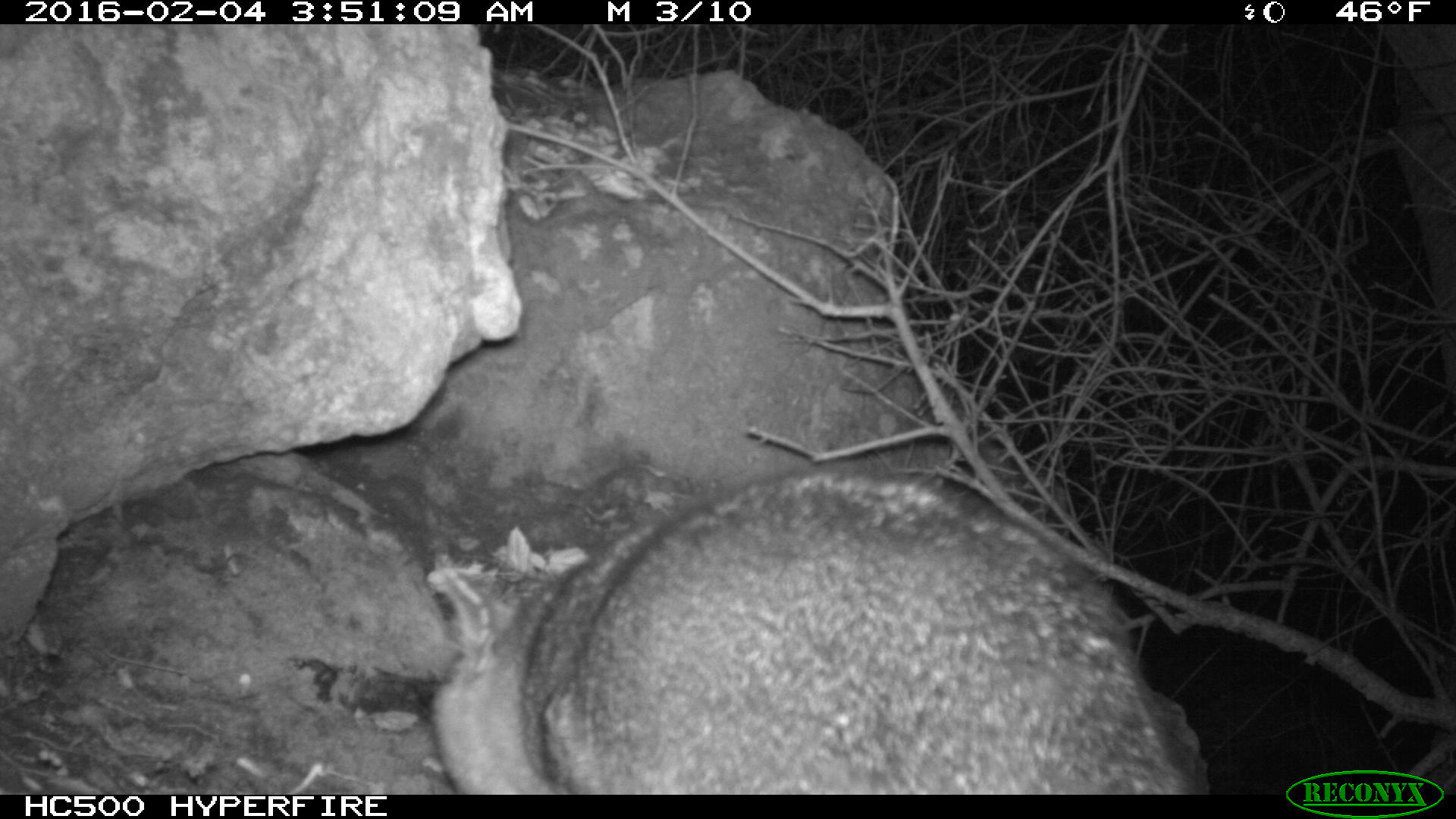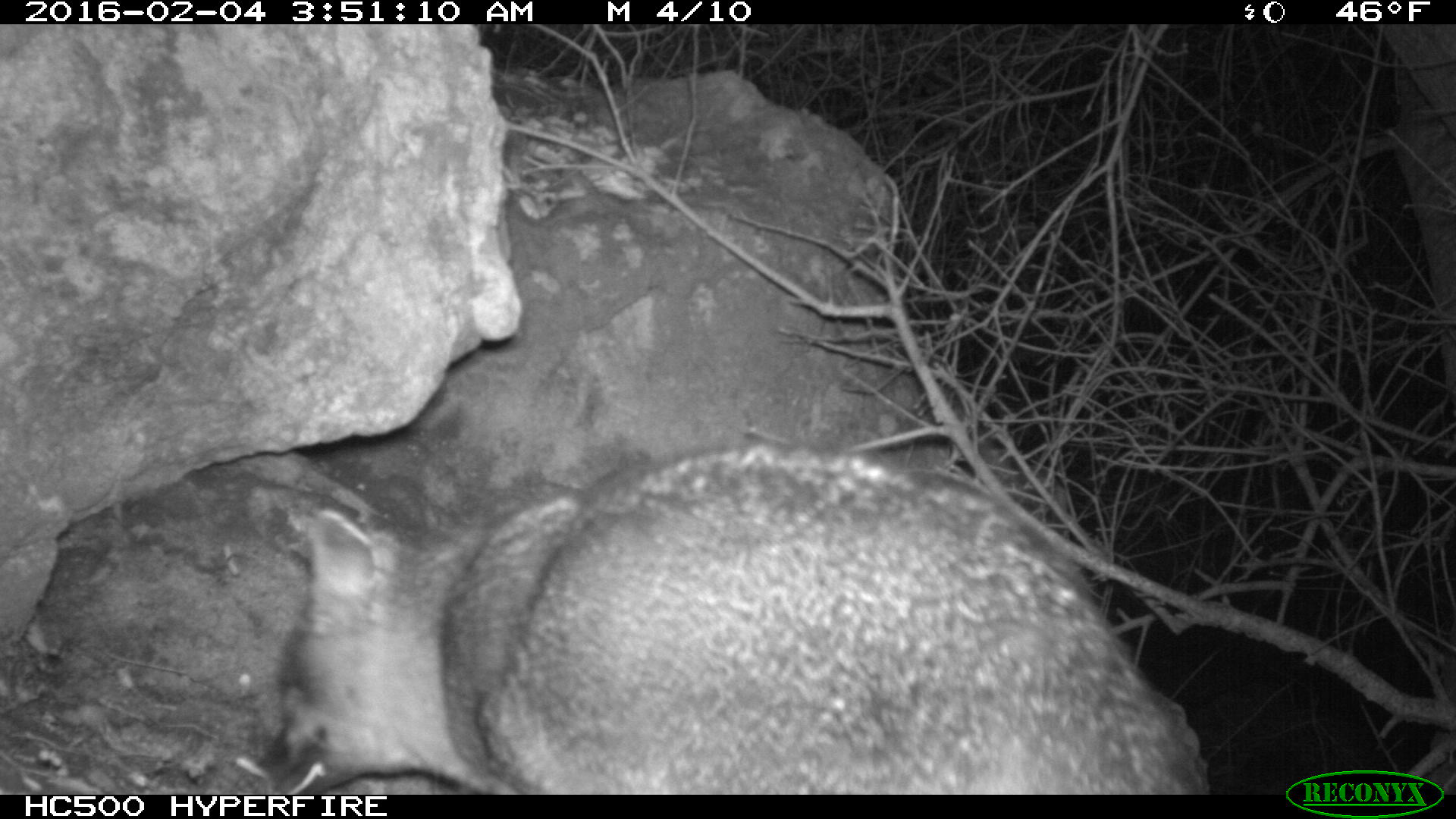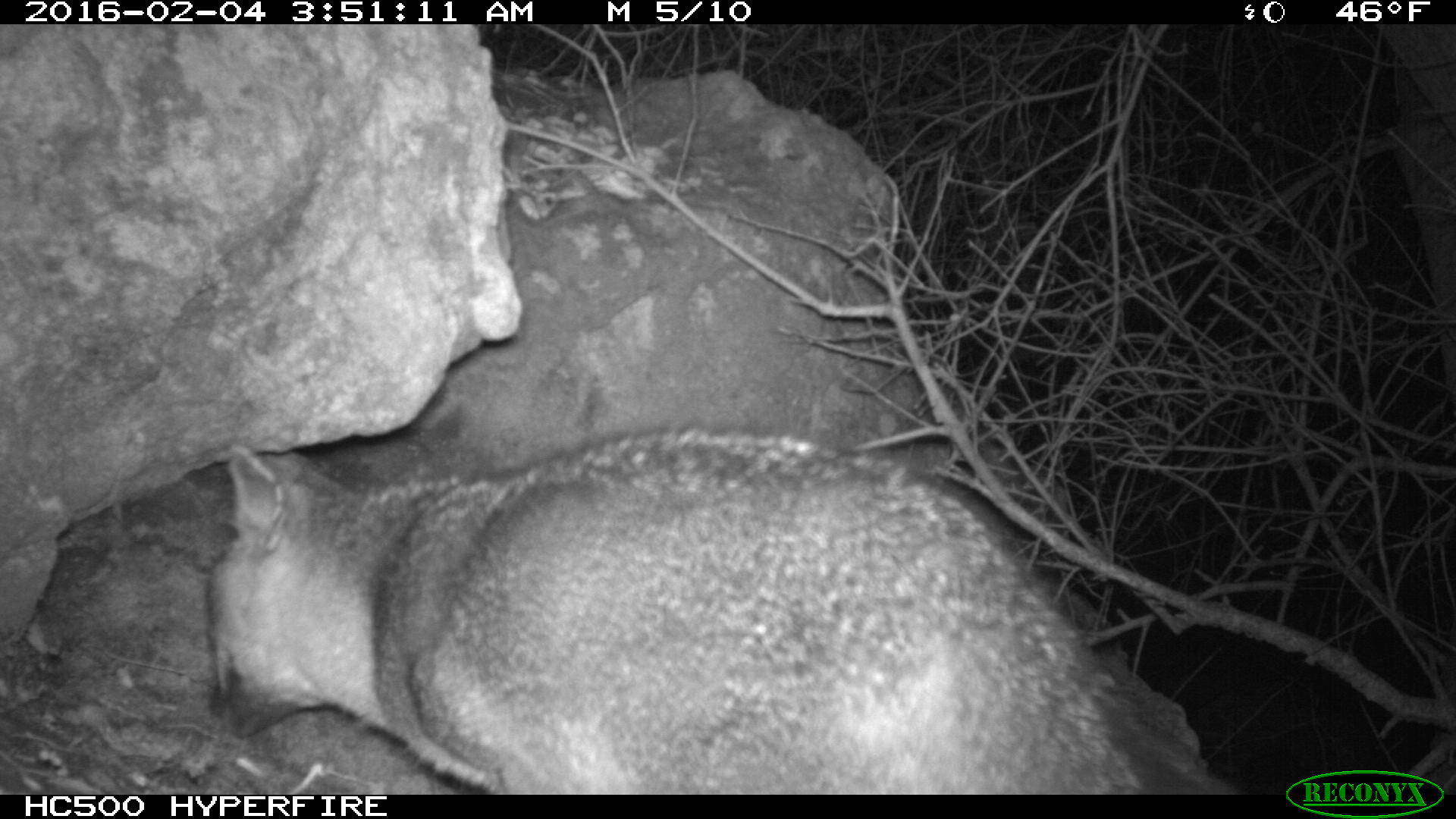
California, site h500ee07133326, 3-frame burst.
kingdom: Animalia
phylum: Chordata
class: Mammalia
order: Carnivora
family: Canidae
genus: Urocyon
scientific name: Urocyon littoralis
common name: island fox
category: fox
Fox (island fox) (Urocyon littoralis).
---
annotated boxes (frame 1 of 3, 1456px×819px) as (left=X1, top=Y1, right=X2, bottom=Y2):
fox: (left=425, top=460, right=1191, bottom=795)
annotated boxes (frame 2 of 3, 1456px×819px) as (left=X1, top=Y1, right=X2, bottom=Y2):
fox: (left=257, top=437, right=1211, bottom=795)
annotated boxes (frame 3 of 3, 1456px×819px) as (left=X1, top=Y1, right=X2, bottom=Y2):
fox: (left=209, top=422, right=1242, bottom=795)